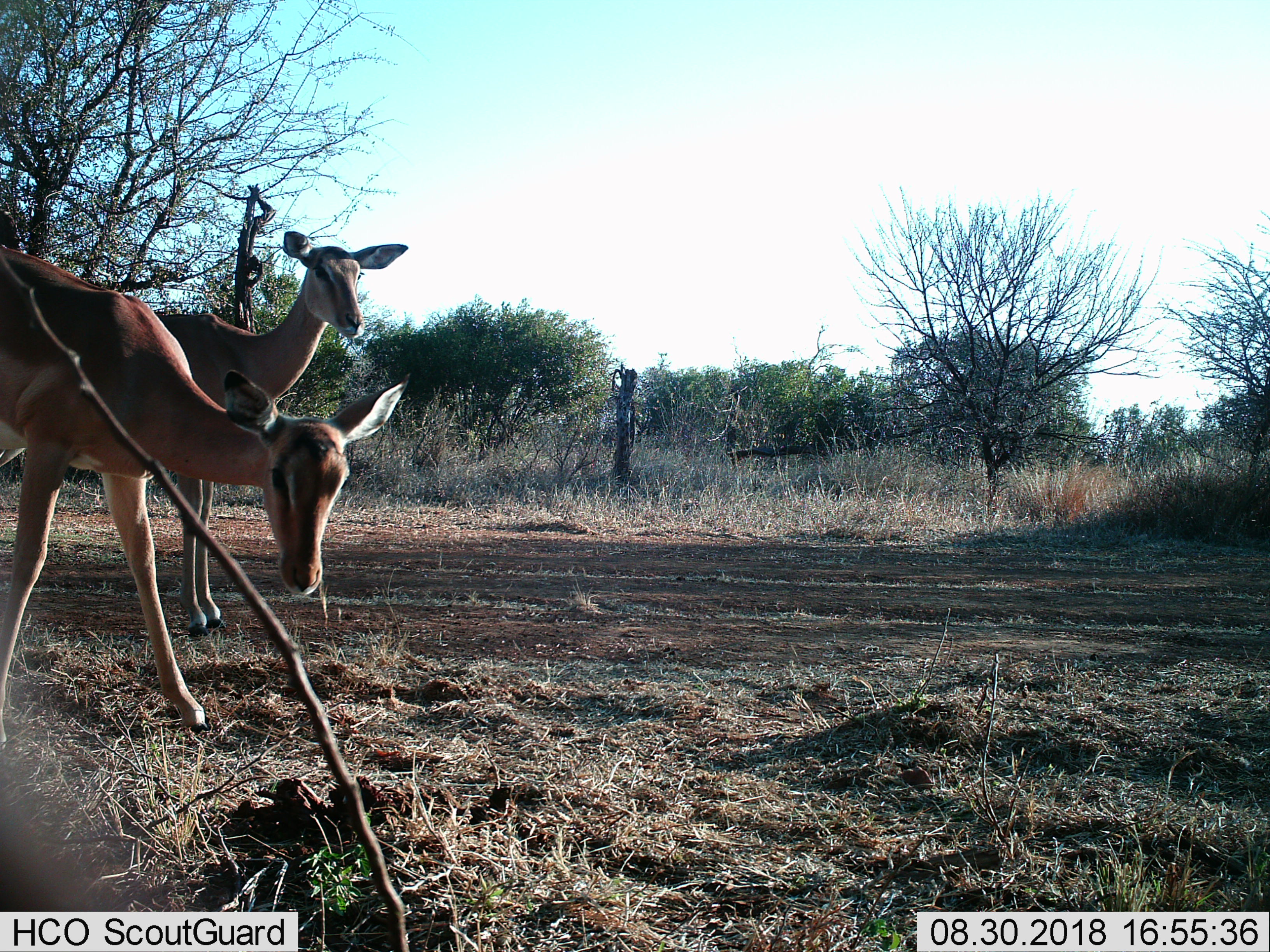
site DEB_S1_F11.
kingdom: Animalia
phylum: Chordata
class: Mammalia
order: Artiodactyla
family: Bovidae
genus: Aepyceros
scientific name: Aepyceros melampus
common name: impala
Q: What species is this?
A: Impala (Aepyceros melampus).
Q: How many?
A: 2.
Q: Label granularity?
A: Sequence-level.